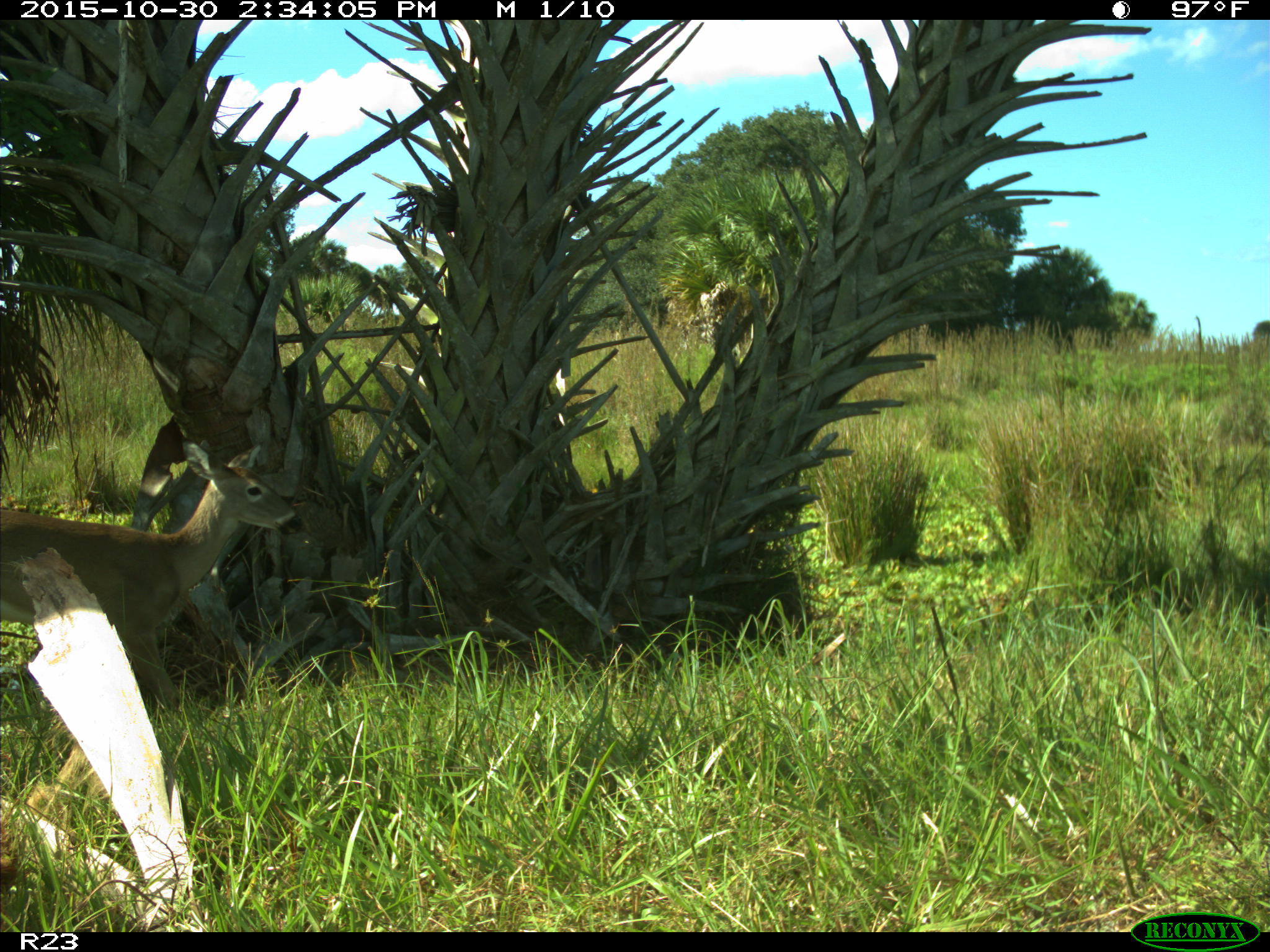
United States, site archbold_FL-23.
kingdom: Animalia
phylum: Chordata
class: Mammalia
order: Artiodactyla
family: Cervidae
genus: Odocoileus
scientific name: Odocoileus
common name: deer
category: unidentified deer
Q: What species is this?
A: Unidentified deer (deer) (Odocoileus).